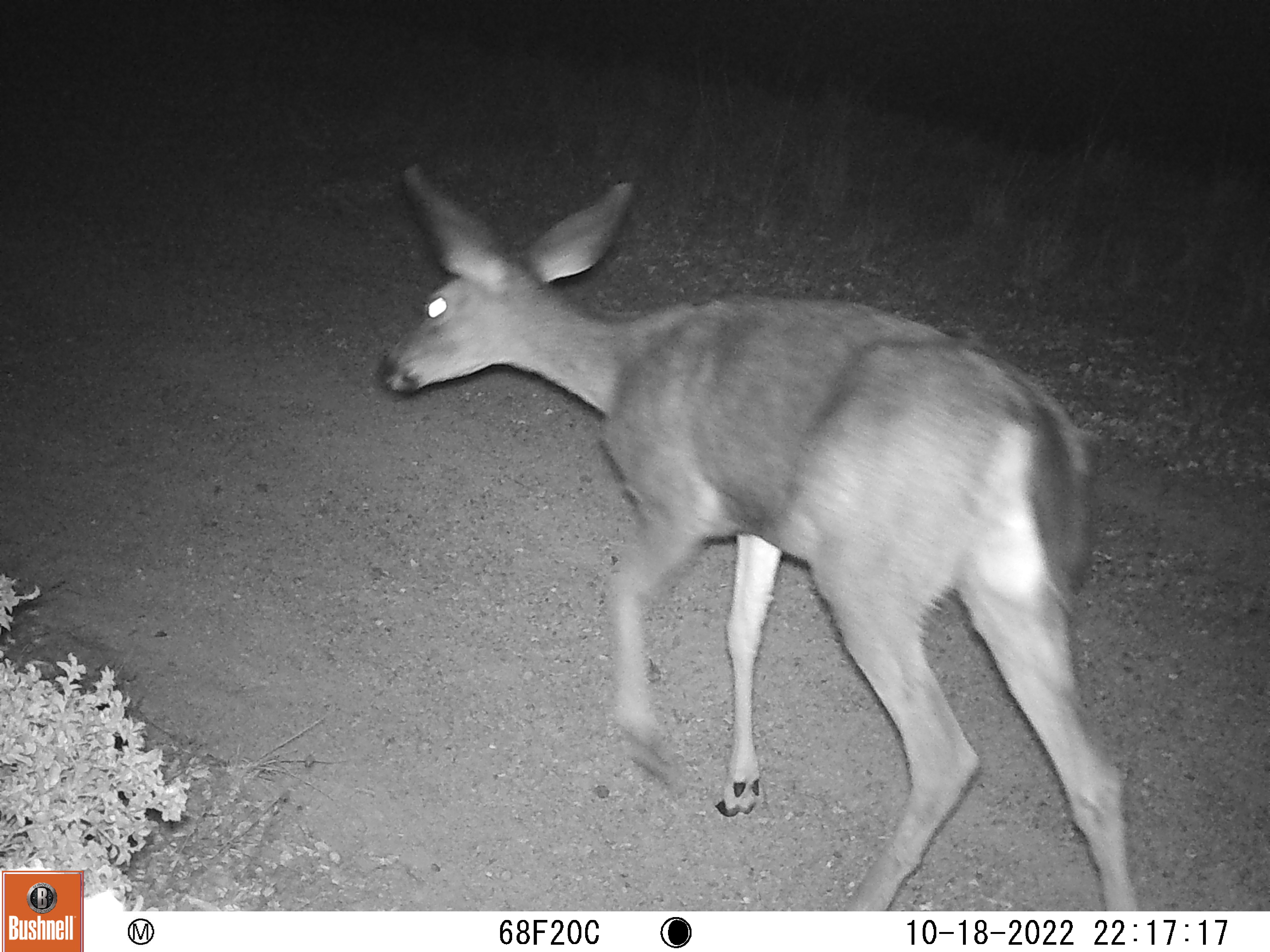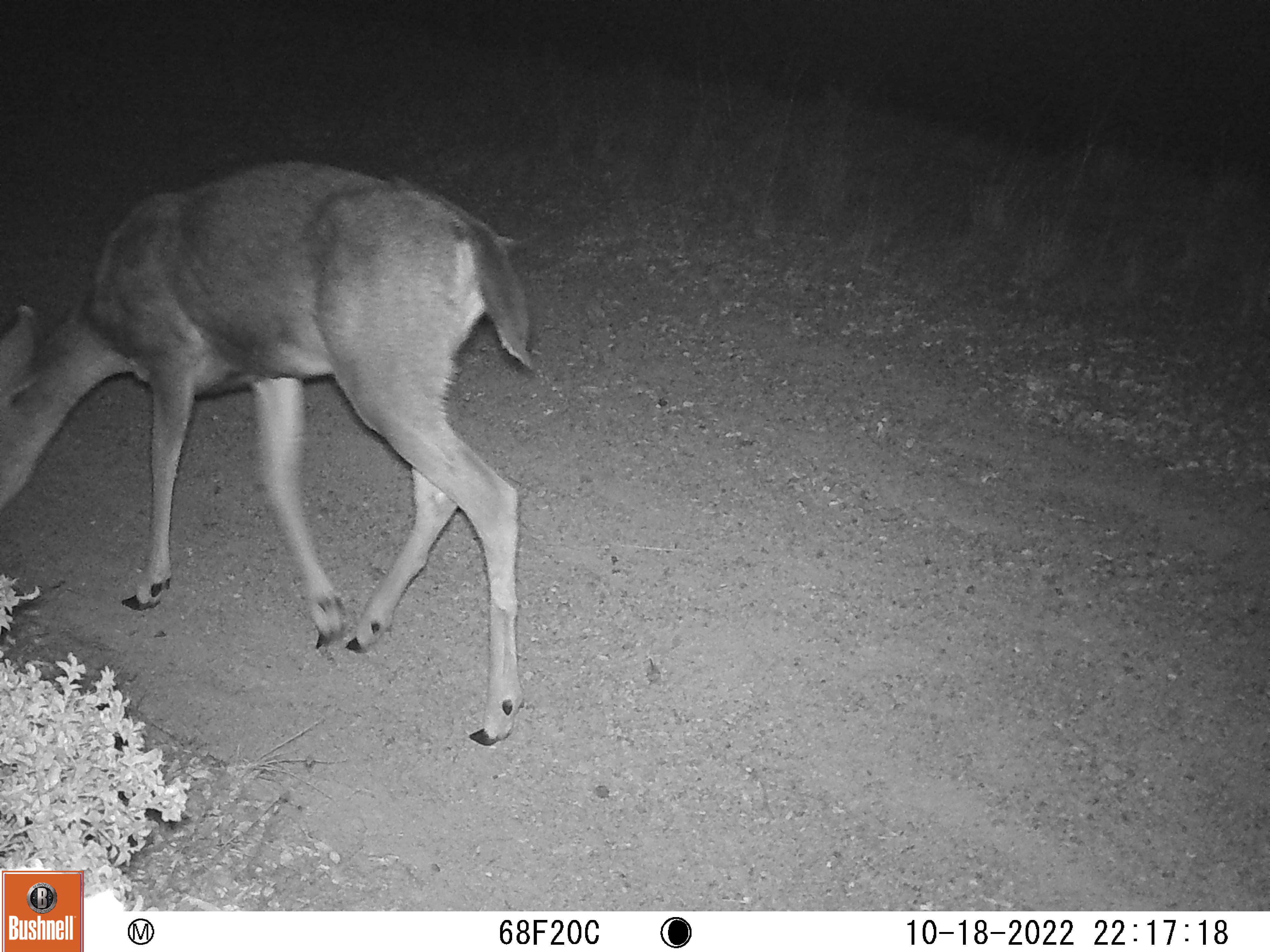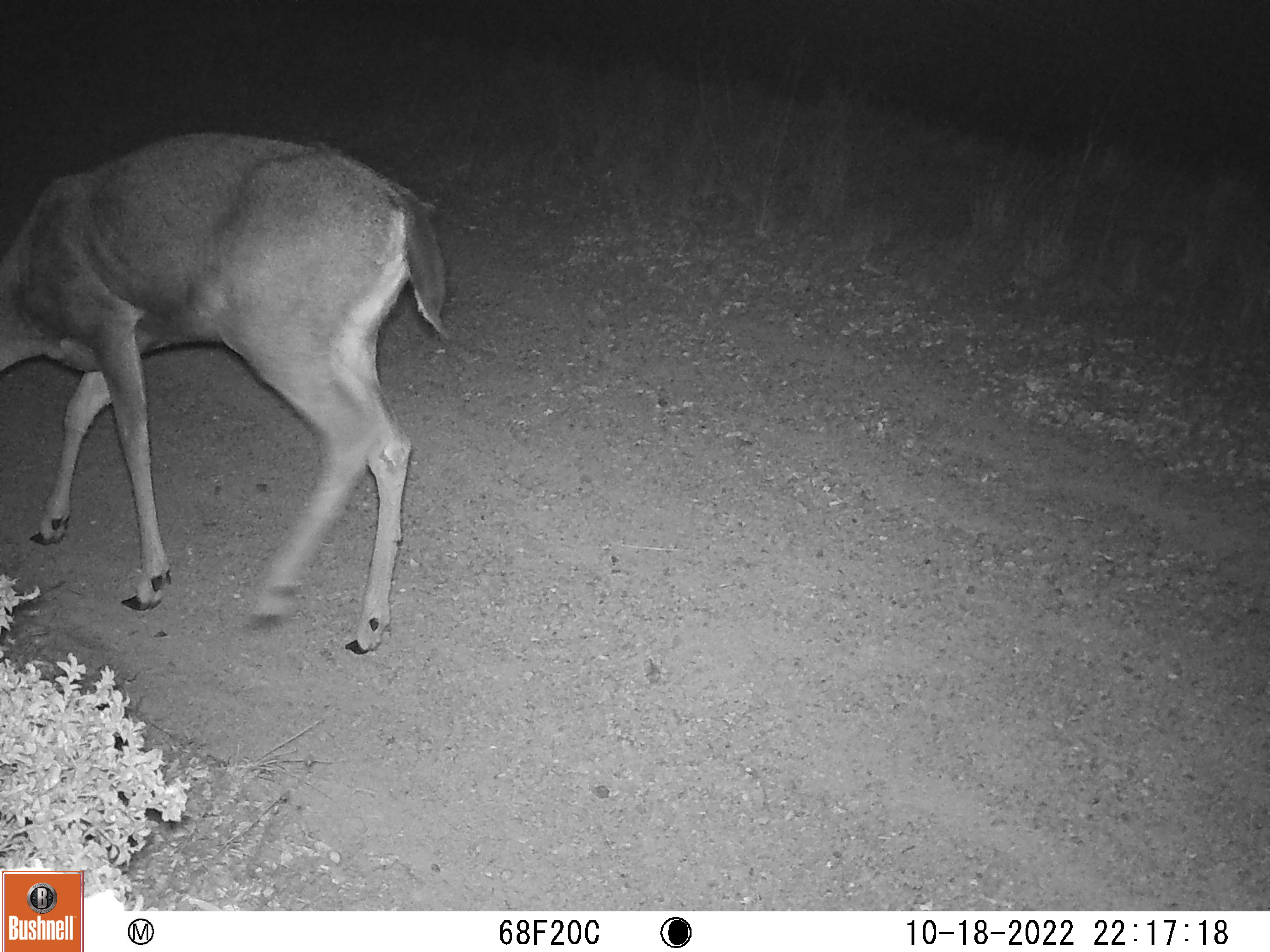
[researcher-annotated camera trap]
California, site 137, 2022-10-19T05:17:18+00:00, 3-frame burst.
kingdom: Animalia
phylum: Chordata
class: Mammalia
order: Artiodactyla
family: Cervidae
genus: Odocoileus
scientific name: Odocoileus hemionus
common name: mule deer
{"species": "mule deer (Odocoileus hemionus)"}